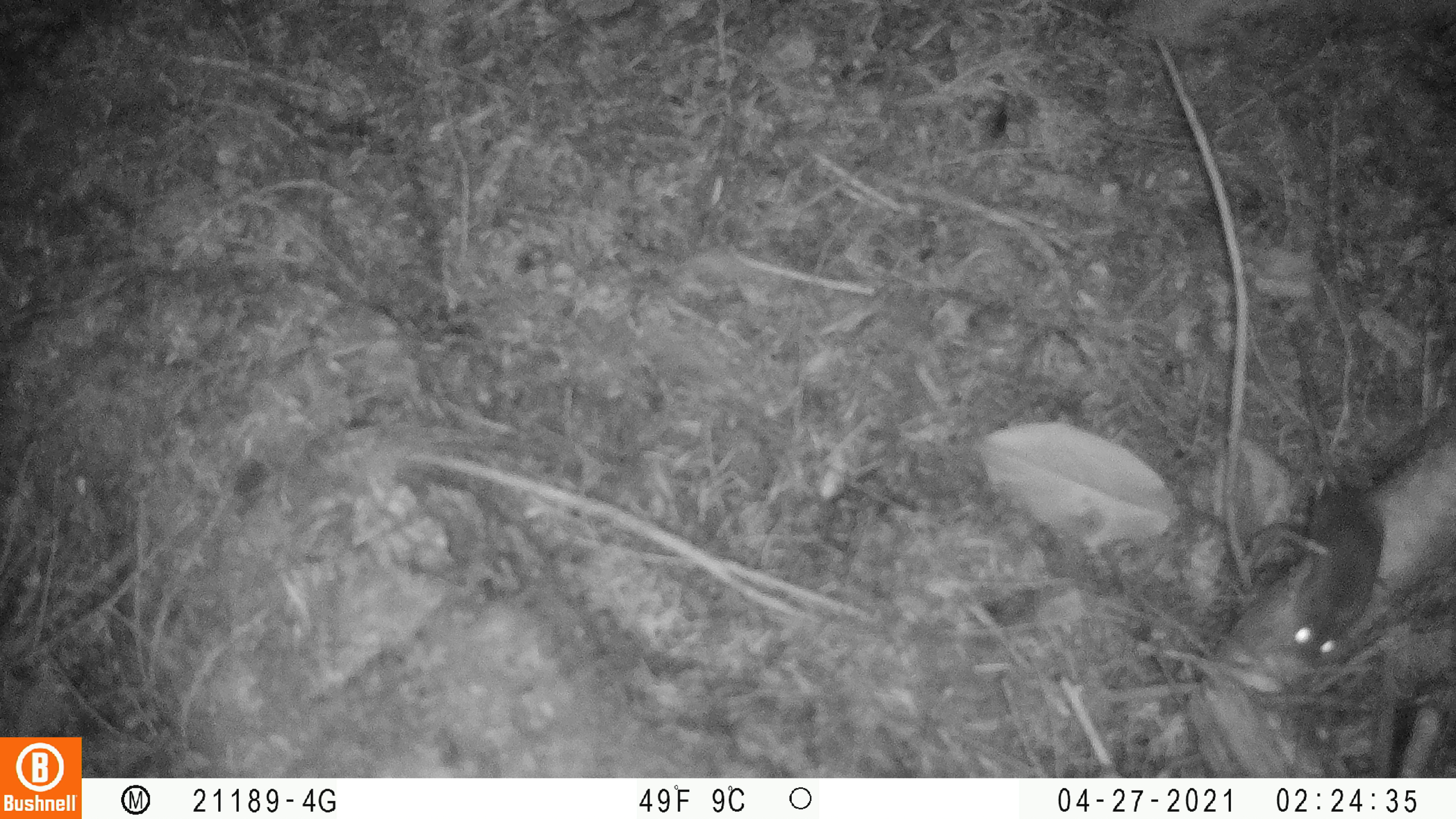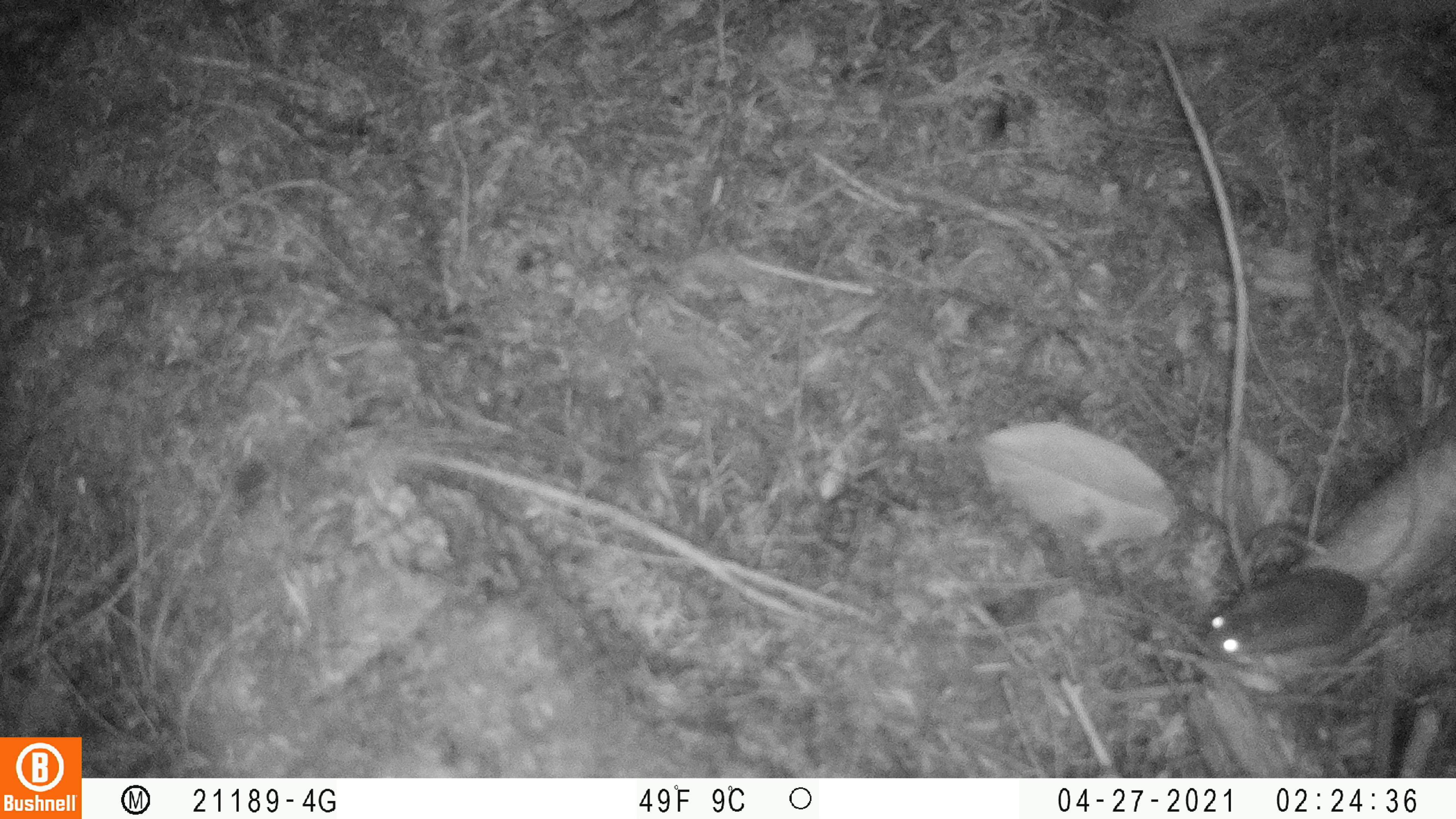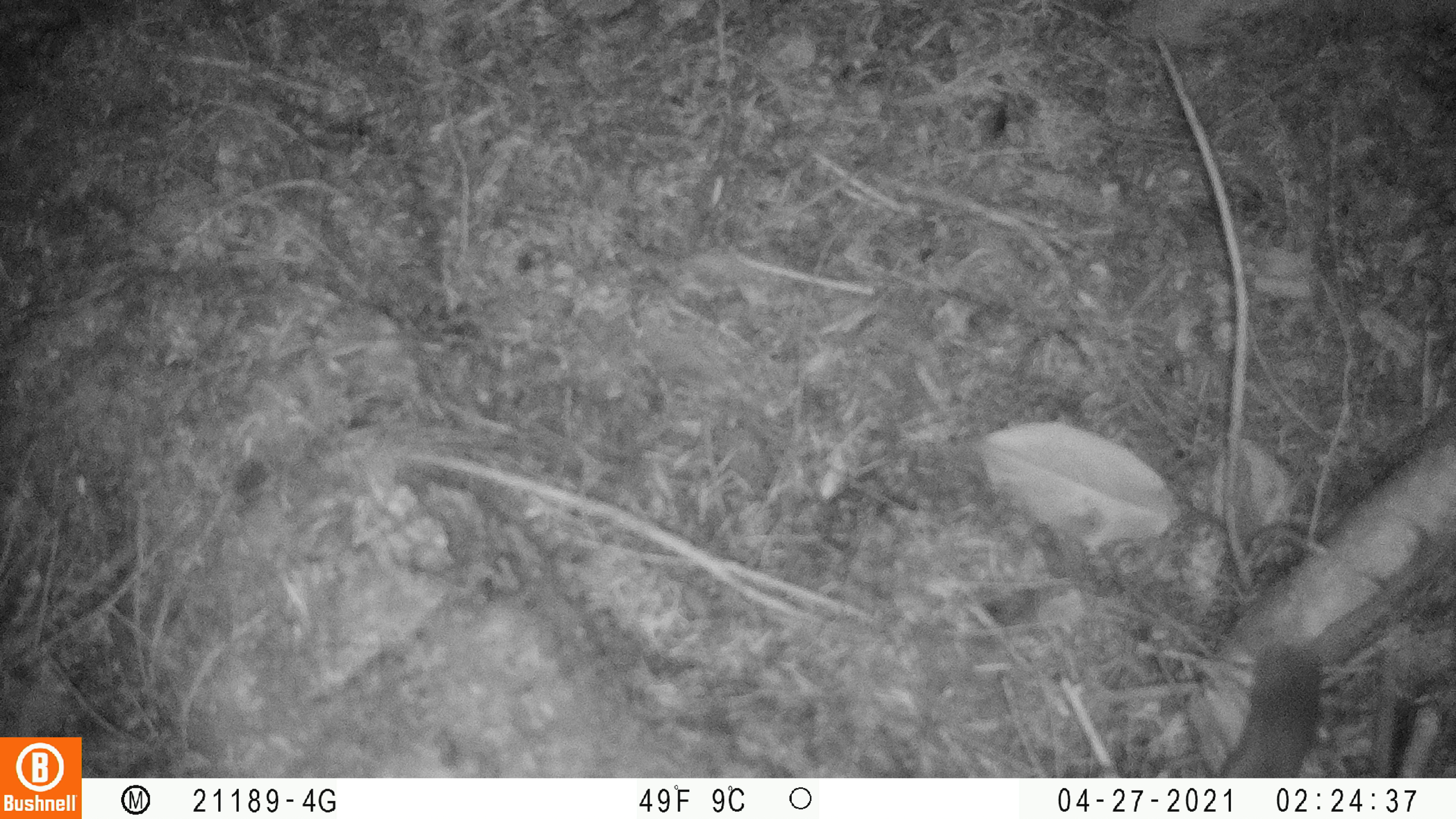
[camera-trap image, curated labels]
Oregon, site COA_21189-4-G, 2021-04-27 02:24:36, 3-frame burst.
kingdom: Animalia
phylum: Chordata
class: Mammalia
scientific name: Mammalia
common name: small mammal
Small mammal (Mammalia).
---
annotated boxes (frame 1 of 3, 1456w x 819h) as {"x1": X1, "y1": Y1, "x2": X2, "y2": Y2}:
small mammal: {"x1": 1288, "y1": 321, "x2": 1387, "y2": 672}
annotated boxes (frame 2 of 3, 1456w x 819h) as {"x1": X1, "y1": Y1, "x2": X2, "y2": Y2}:
small mammal: {"x1": 1199, "y1": 382, "x2": 1418, "y2": 662}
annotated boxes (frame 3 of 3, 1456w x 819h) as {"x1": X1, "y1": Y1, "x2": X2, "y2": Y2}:
small mammal: {"x1": 1215, "y1": 628, "x2": 1328, "y2": 775}